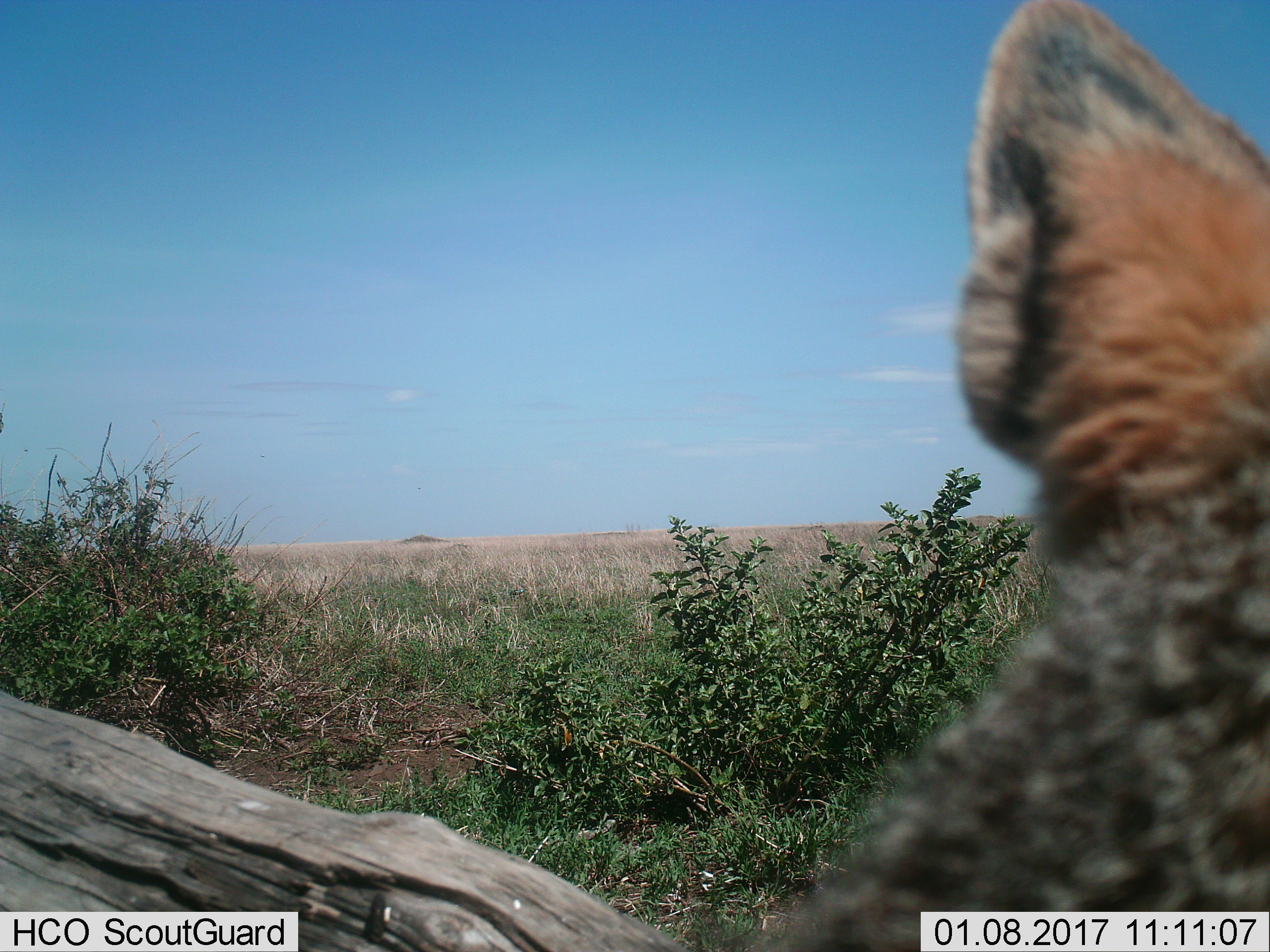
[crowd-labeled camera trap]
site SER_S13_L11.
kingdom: Animalia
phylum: Chordata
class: Mammalia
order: Carnivora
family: Canidae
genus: Lupulella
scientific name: Lupulella mesomelas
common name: black-backed jackal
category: jackalblackbacked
Jackalblackbacked (black-backed jackal) (Lupulella mesomelas), count 1. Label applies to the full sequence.